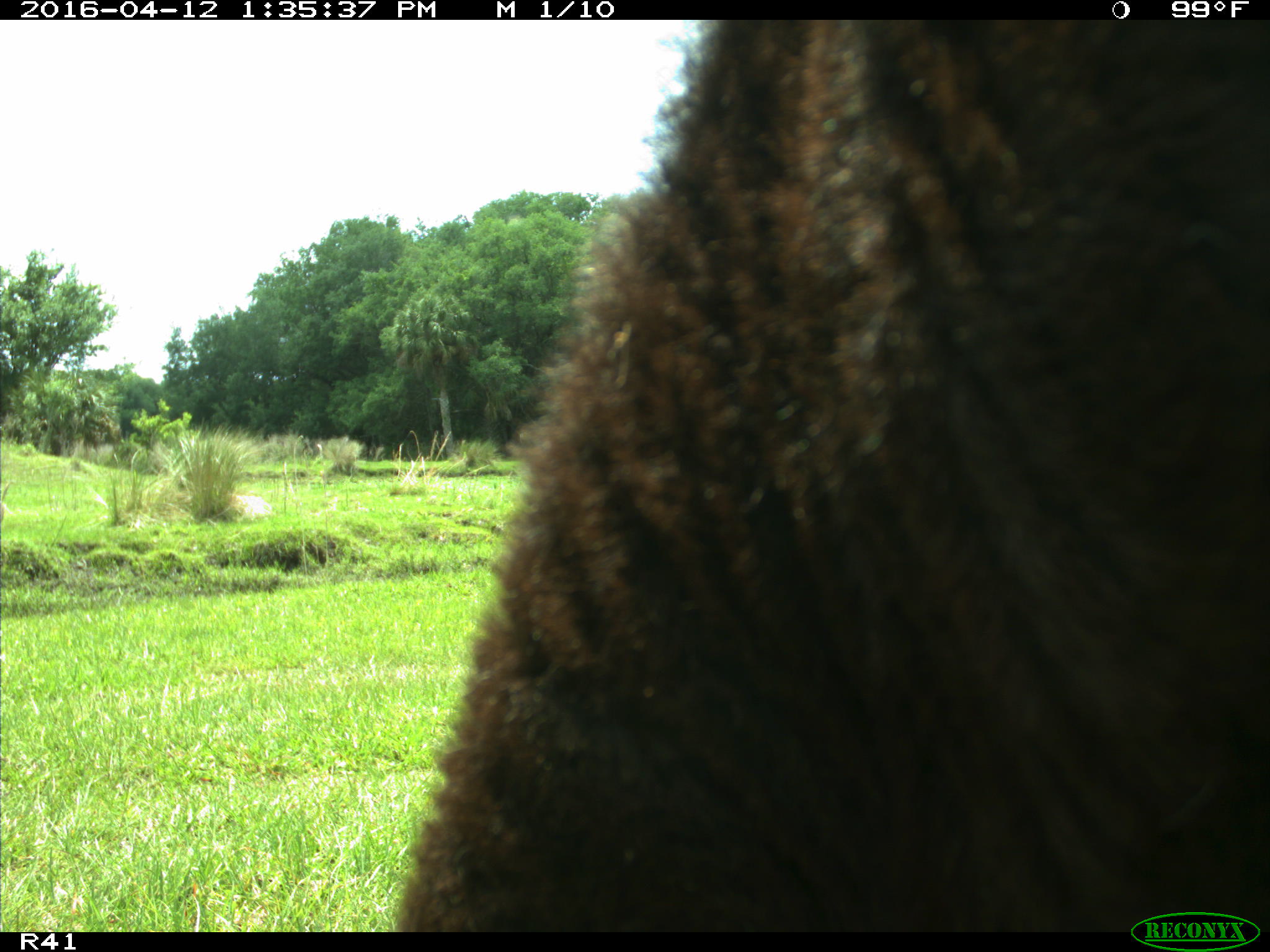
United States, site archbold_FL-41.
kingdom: Animalia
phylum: Chordata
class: Mammalia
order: Artiodactyla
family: Bovidae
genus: Bos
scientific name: Bos taurus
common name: domestic cow